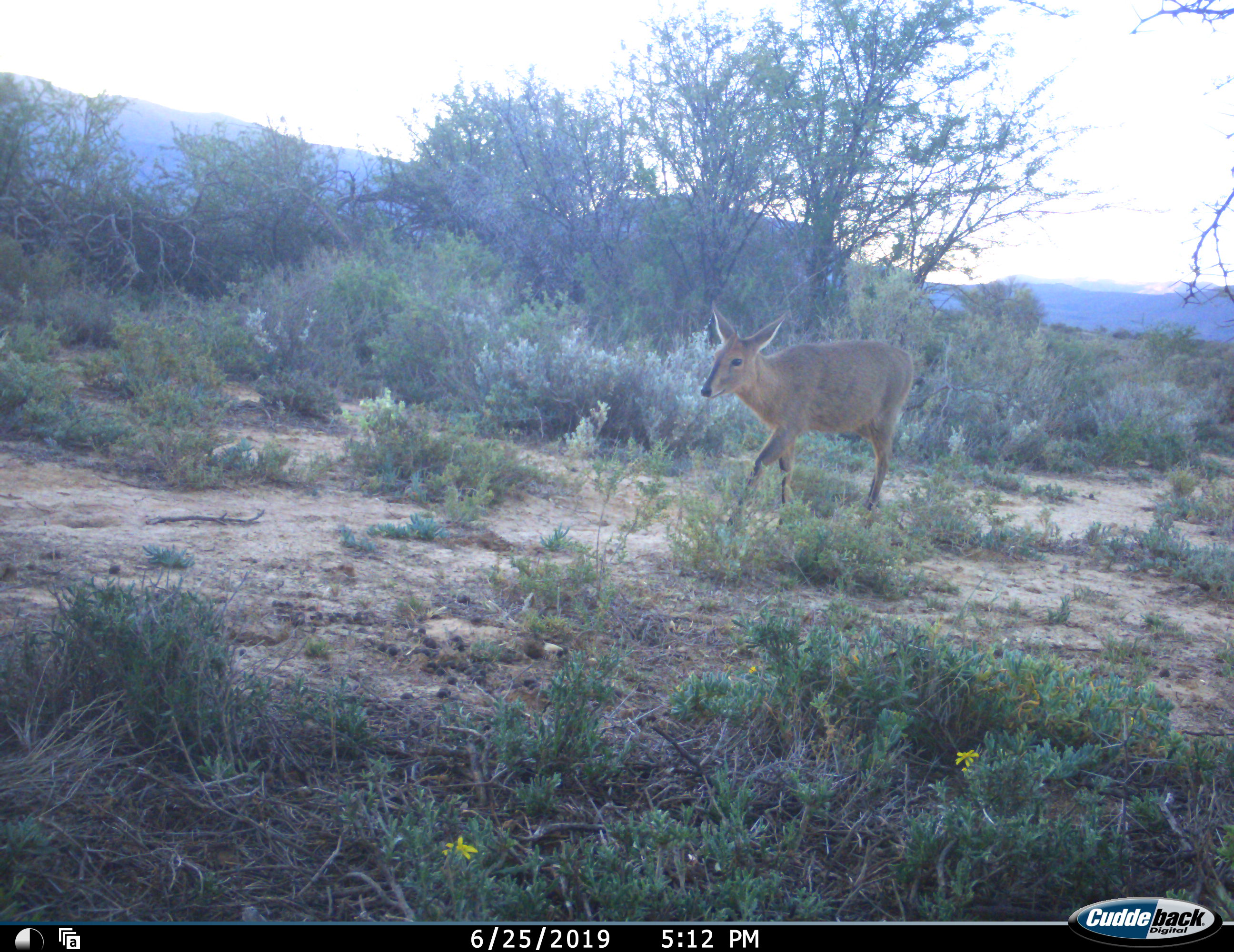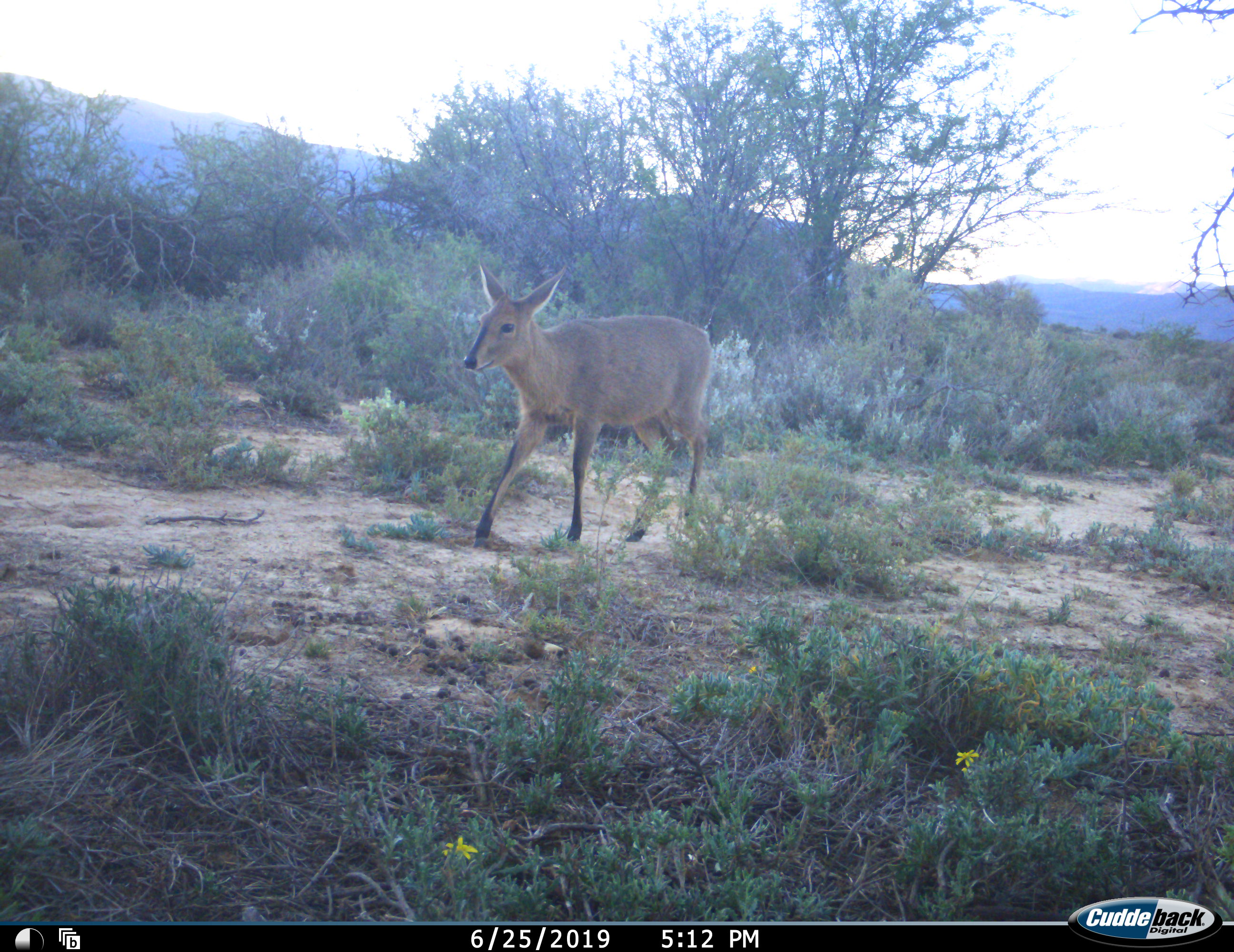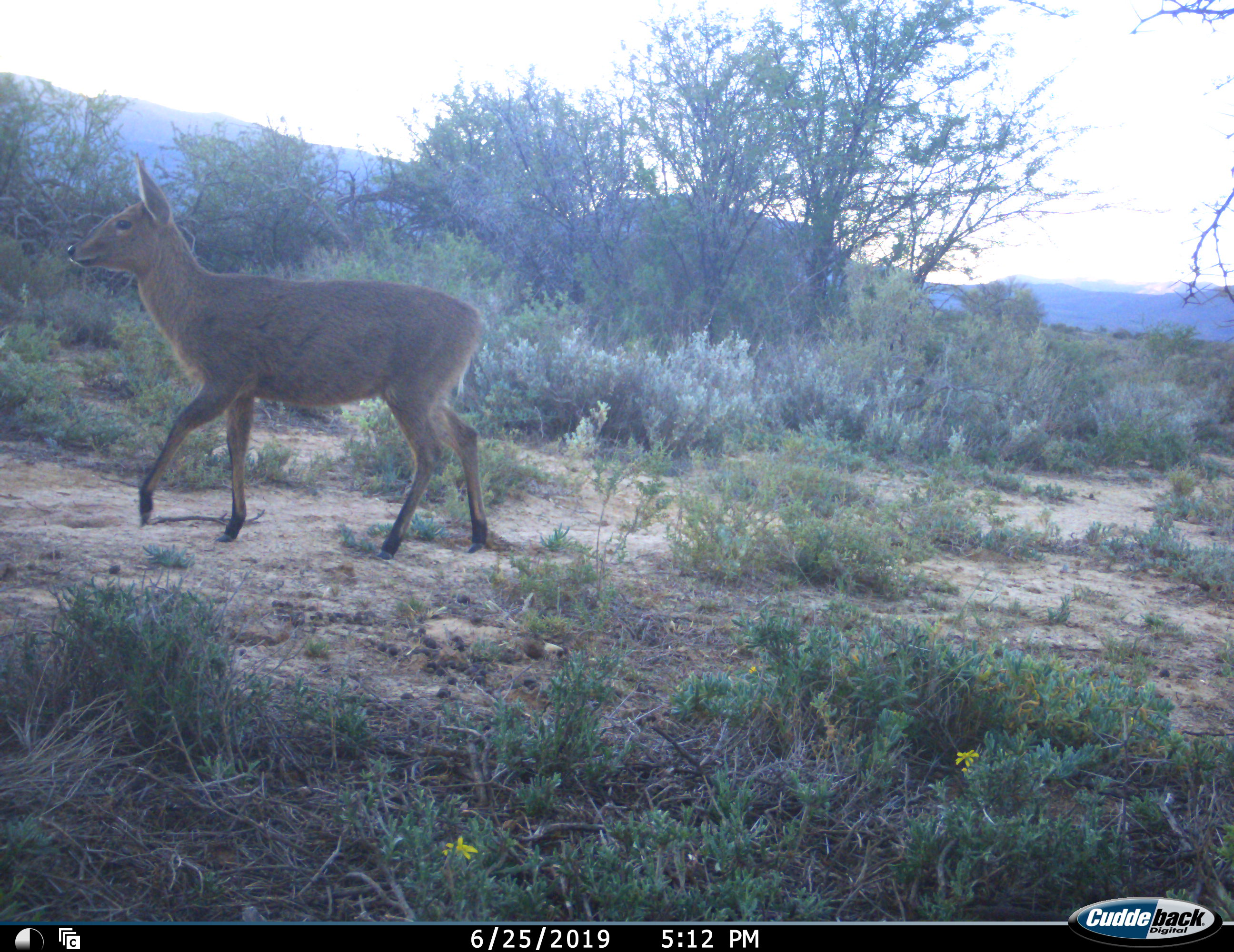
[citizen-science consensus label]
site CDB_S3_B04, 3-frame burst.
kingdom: Animalia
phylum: Chordata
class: Mammalia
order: Artiodactyla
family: Bovidae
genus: Sylvicapra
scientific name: Sylvicapra grimmia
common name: common duiker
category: duikercommongrey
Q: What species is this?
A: Duikercommongrey (common duiker) (Sylvicapra grimmia).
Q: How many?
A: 1.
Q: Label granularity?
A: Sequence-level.